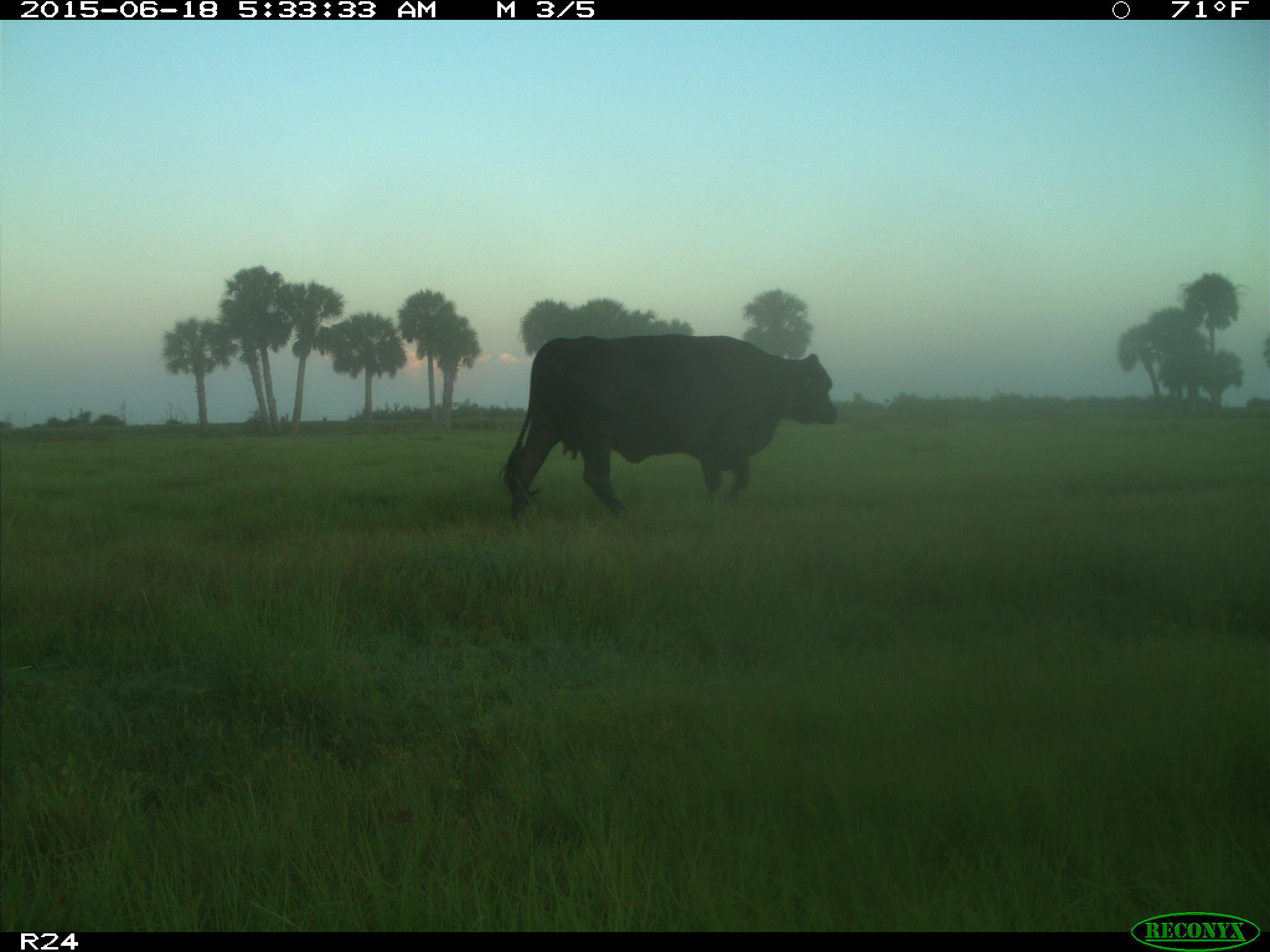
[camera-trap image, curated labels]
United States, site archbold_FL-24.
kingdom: Animalia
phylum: Chordata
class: Mammalia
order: Artiodactyla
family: Bovidae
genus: Bos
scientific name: Bos taurus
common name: domestic cow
Bos taurus (domestic cow).